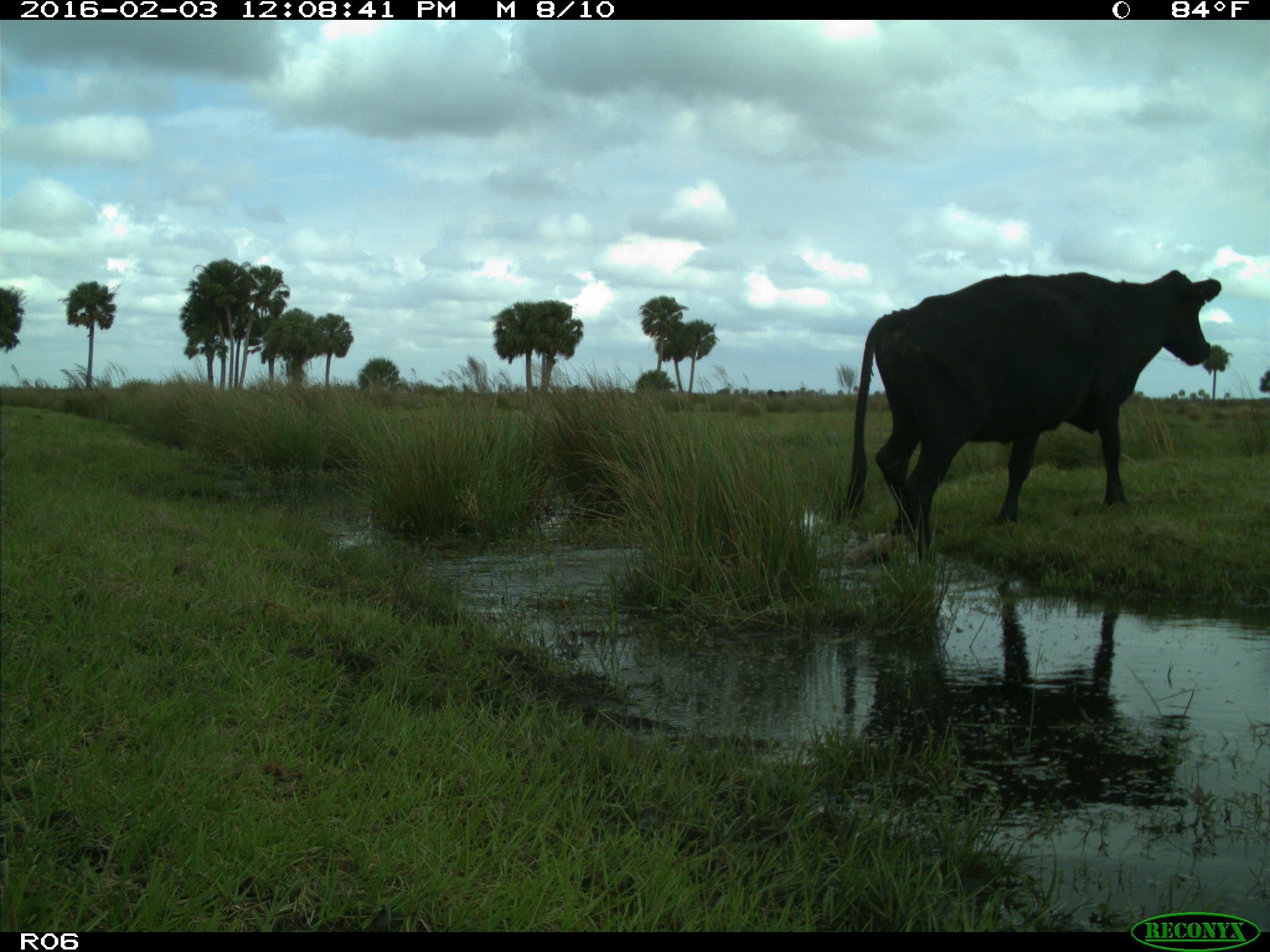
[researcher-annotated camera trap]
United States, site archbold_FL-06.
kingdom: Animalia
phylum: Chordata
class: Mammalia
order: Artiodactyla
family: Bovidae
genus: Bos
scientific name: Bos taurus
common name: domestic cow